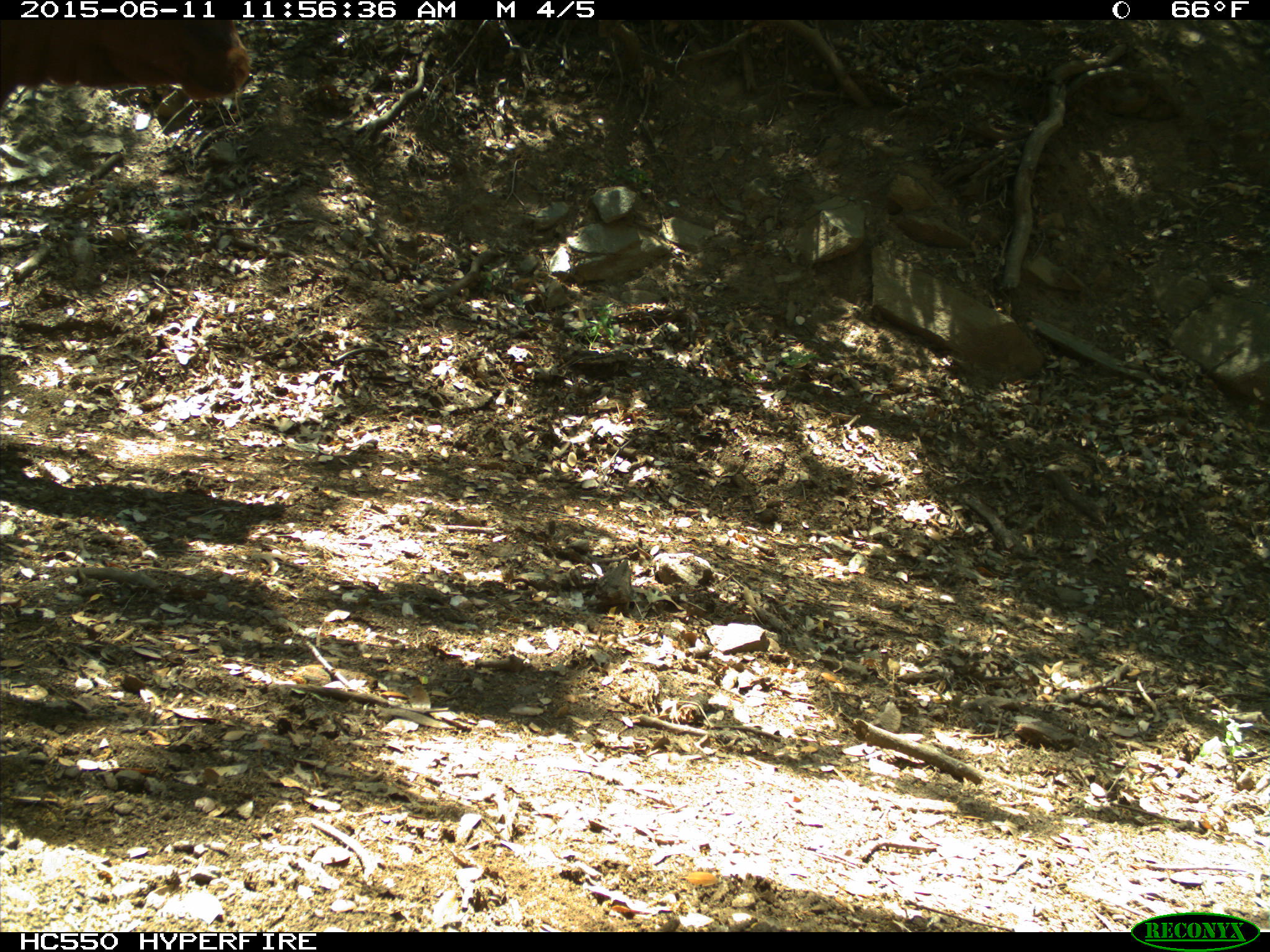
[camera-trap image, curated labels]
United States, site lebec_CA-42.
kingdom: Animalia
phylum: Chordata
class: Mammalia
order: Artiodactyla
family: Bovidae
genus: Bos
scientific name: Bos taurus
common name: domestic cow